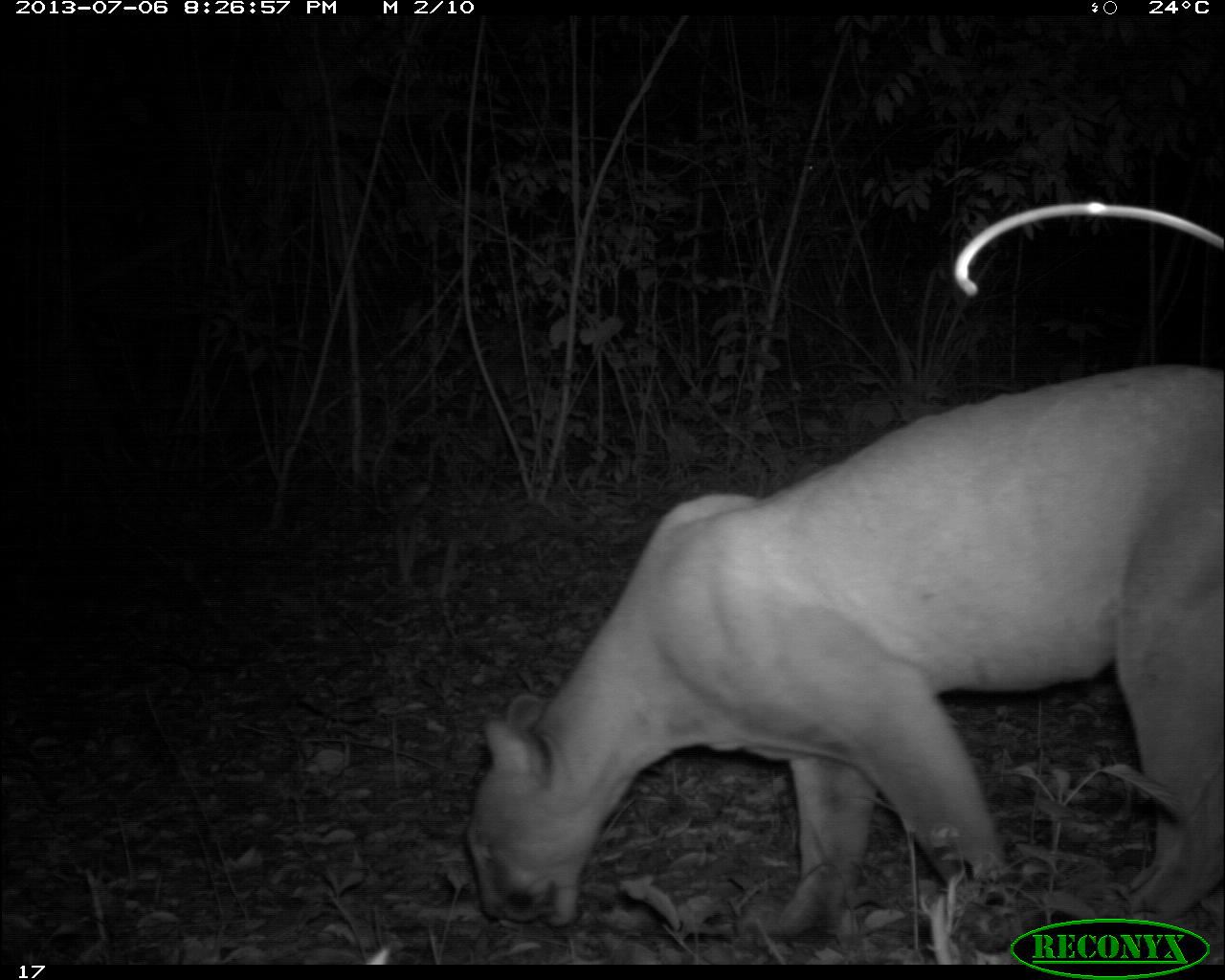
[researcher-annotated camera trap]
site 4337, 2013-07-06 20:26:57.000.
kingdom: Animalia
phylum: Chordata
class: Mammalia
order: Carnivora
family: Felidae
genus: Puma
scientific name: Puma concolor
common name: mountain lion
Puma concolor (mountain lion), count 1, sex male.